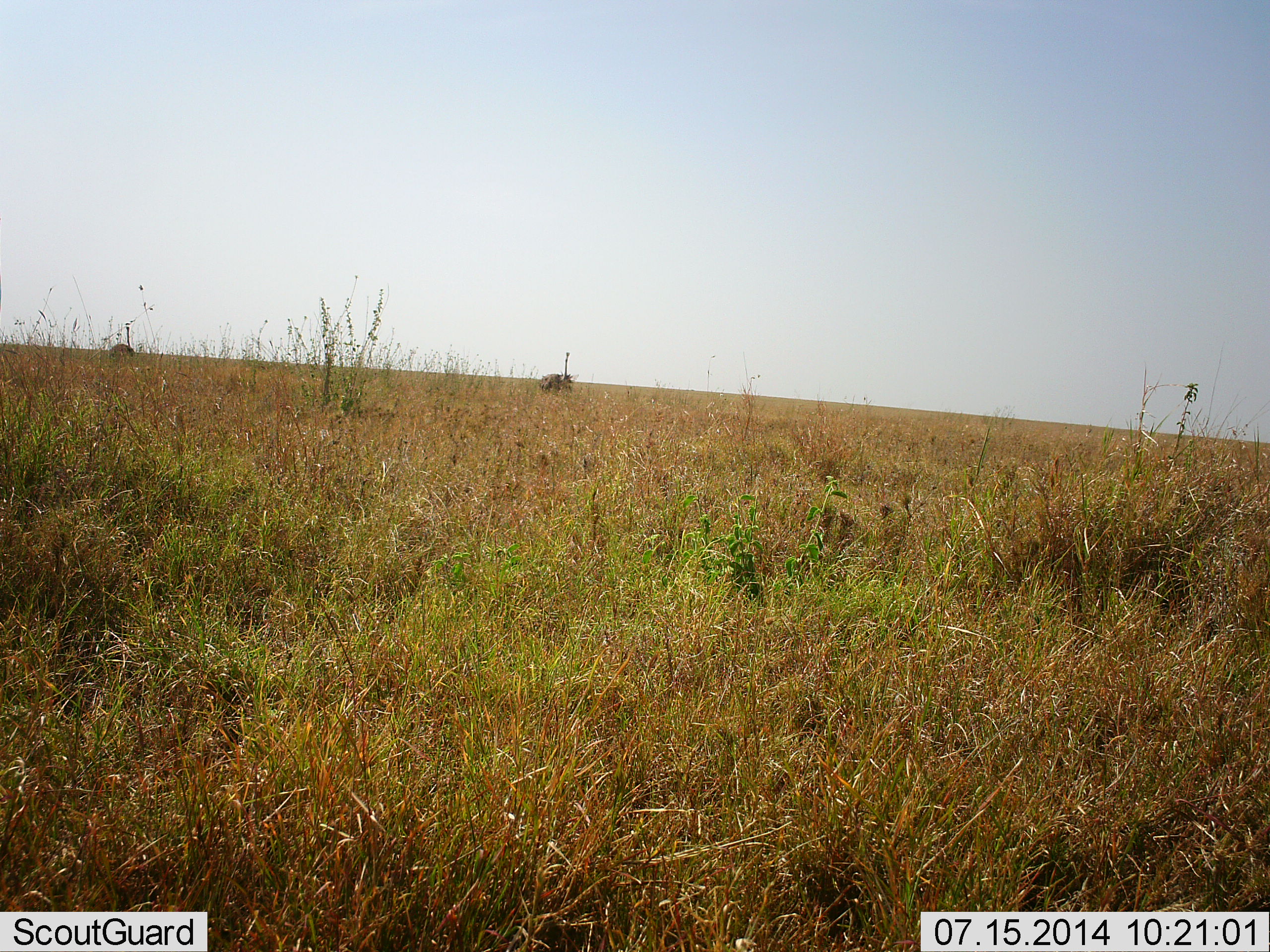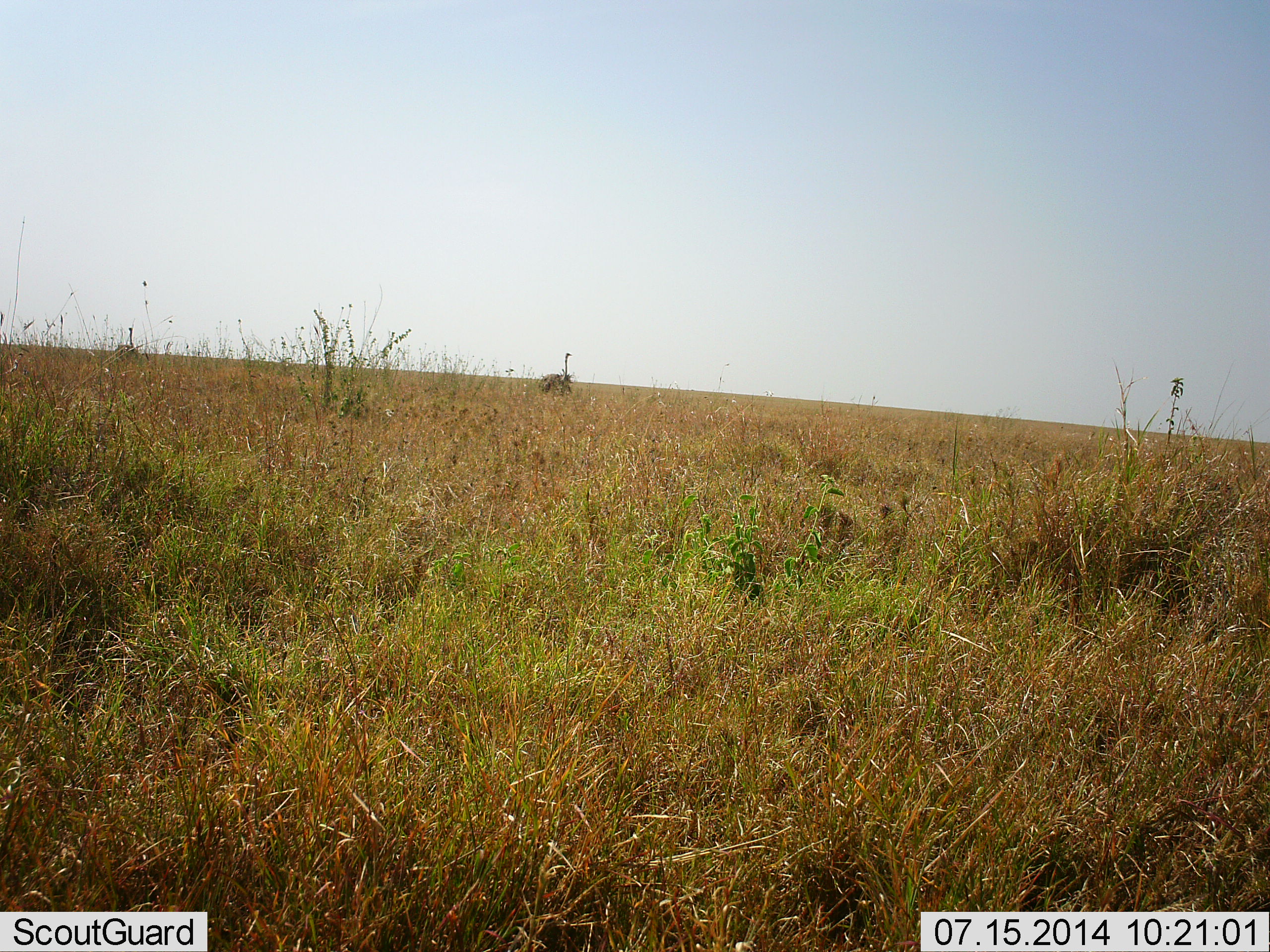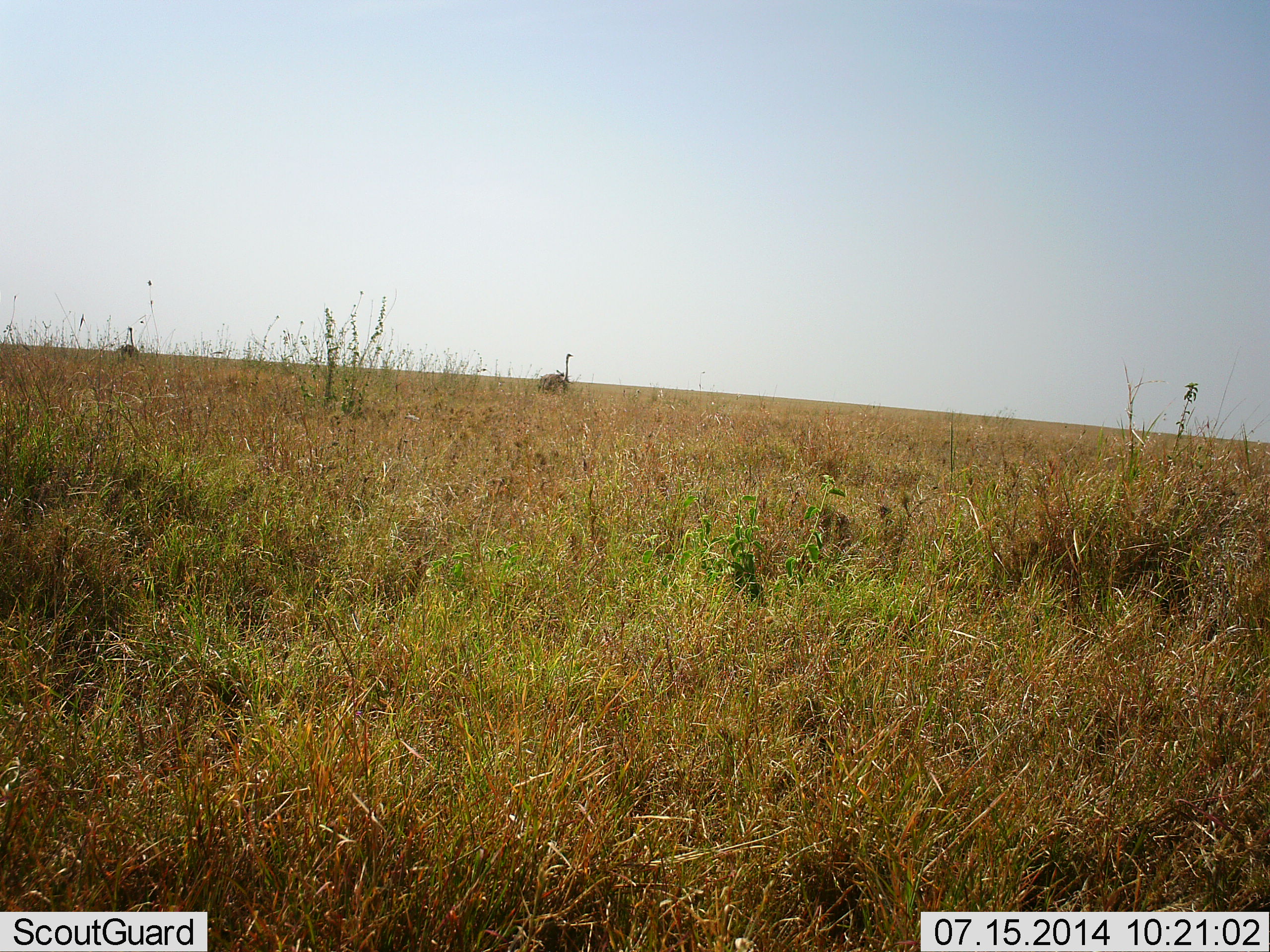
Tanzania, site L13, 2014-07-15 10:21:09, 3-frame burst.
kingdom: Animalia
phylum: Chordata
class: Aves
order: Struthioniformes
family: Struthionidae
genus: Struthio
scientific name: Struthio camelus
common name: ostrich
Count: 2.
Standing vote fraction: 100%.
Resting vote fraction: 0%.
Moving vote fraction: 0%.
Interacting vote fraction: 0%.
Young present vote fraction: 0%.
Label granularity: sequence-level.